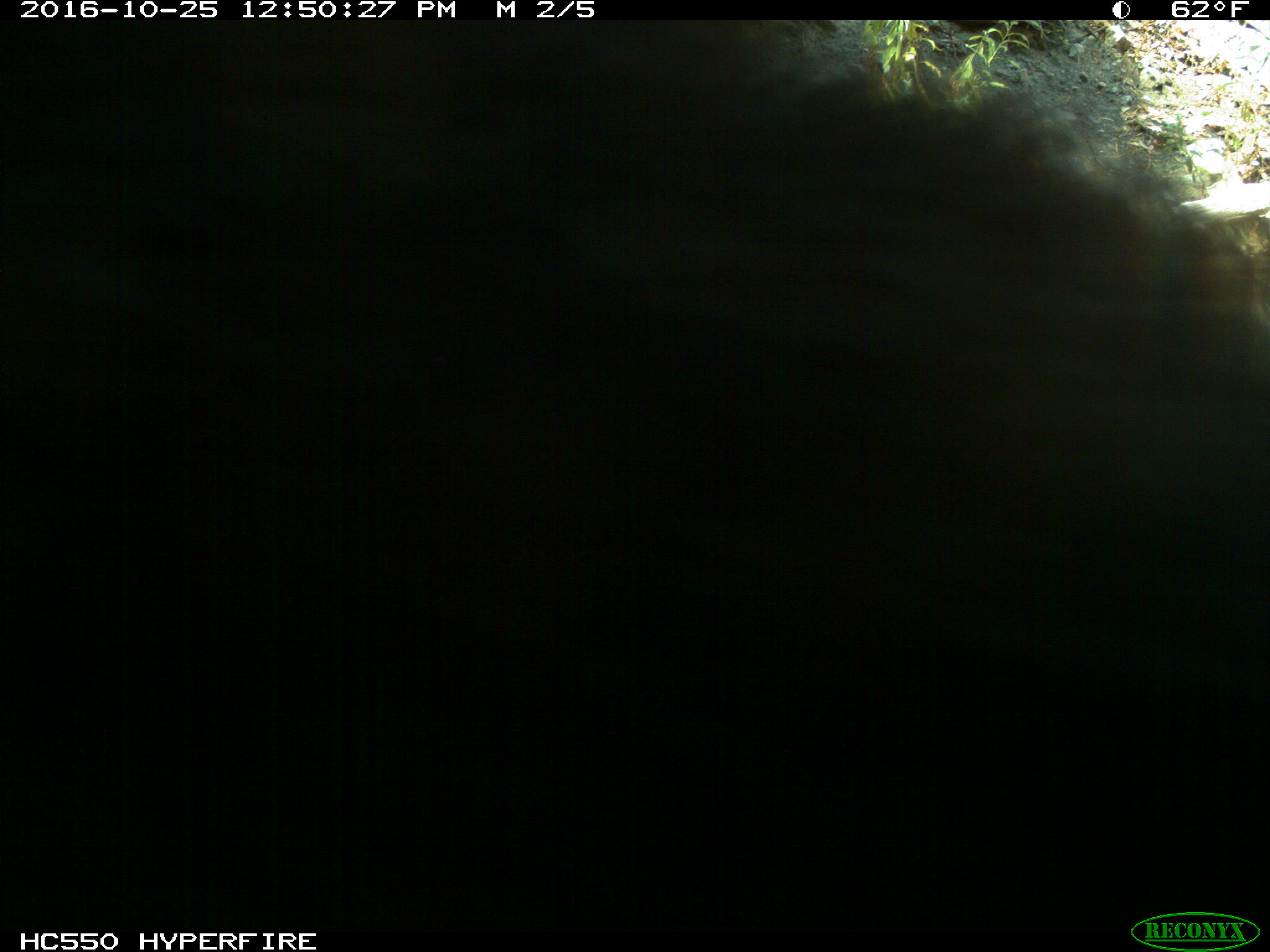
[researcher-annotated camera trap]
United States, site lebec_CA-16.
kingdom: Animalia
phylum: Chordata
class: Mammalia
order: Carnivora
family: Ursidae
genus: Ursus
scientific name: Ursus americanus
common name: american black bear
Ursus americanus (american black bear).